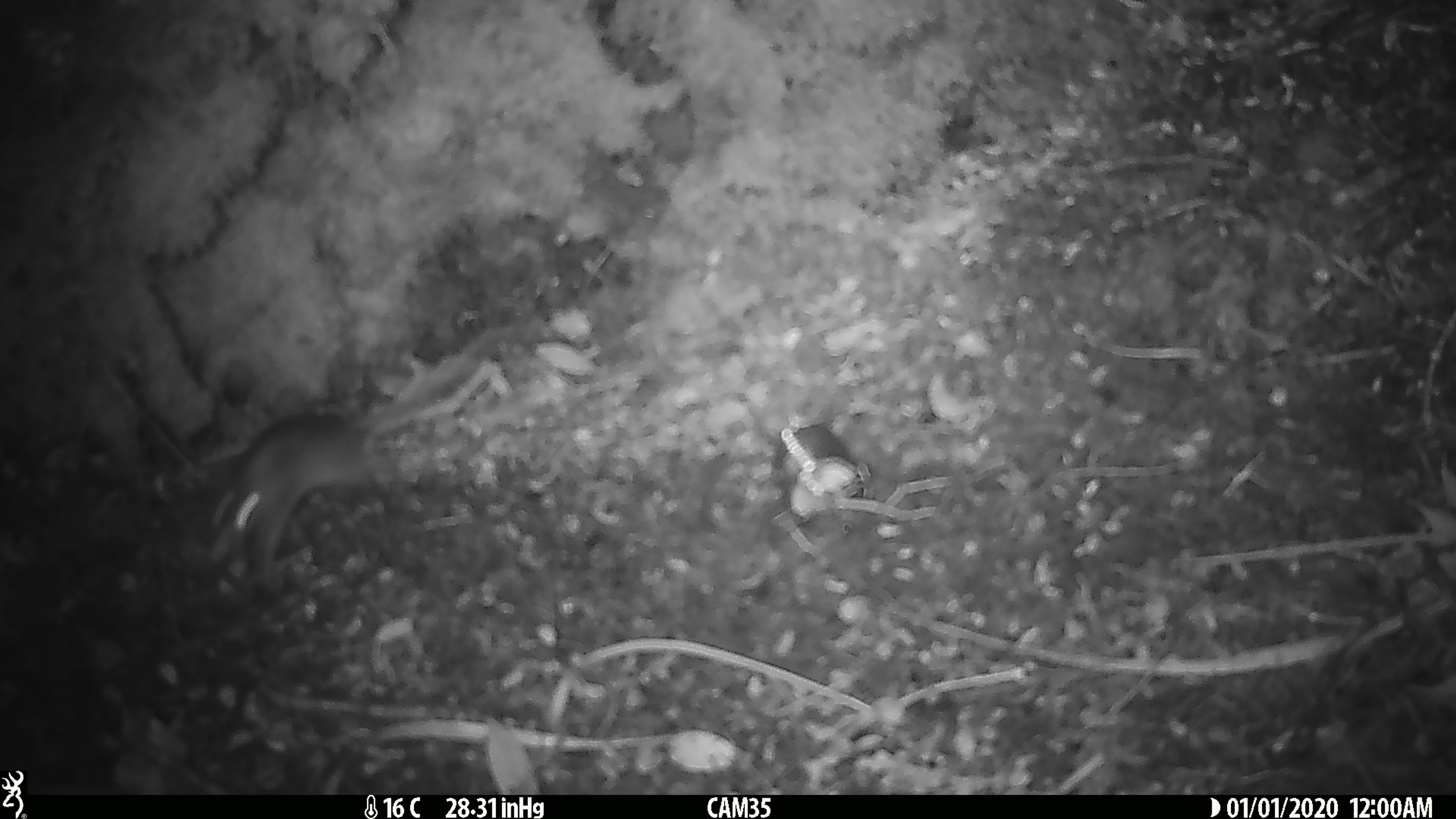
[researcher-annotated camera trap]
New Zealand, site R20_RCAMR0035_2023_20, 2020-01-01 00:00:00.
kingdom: Animalia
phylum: Chordata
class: Mammalia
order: Rodentia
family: Muridae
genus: Mus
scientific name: Mus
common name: mouse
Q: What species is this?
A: Mouse (Mus).